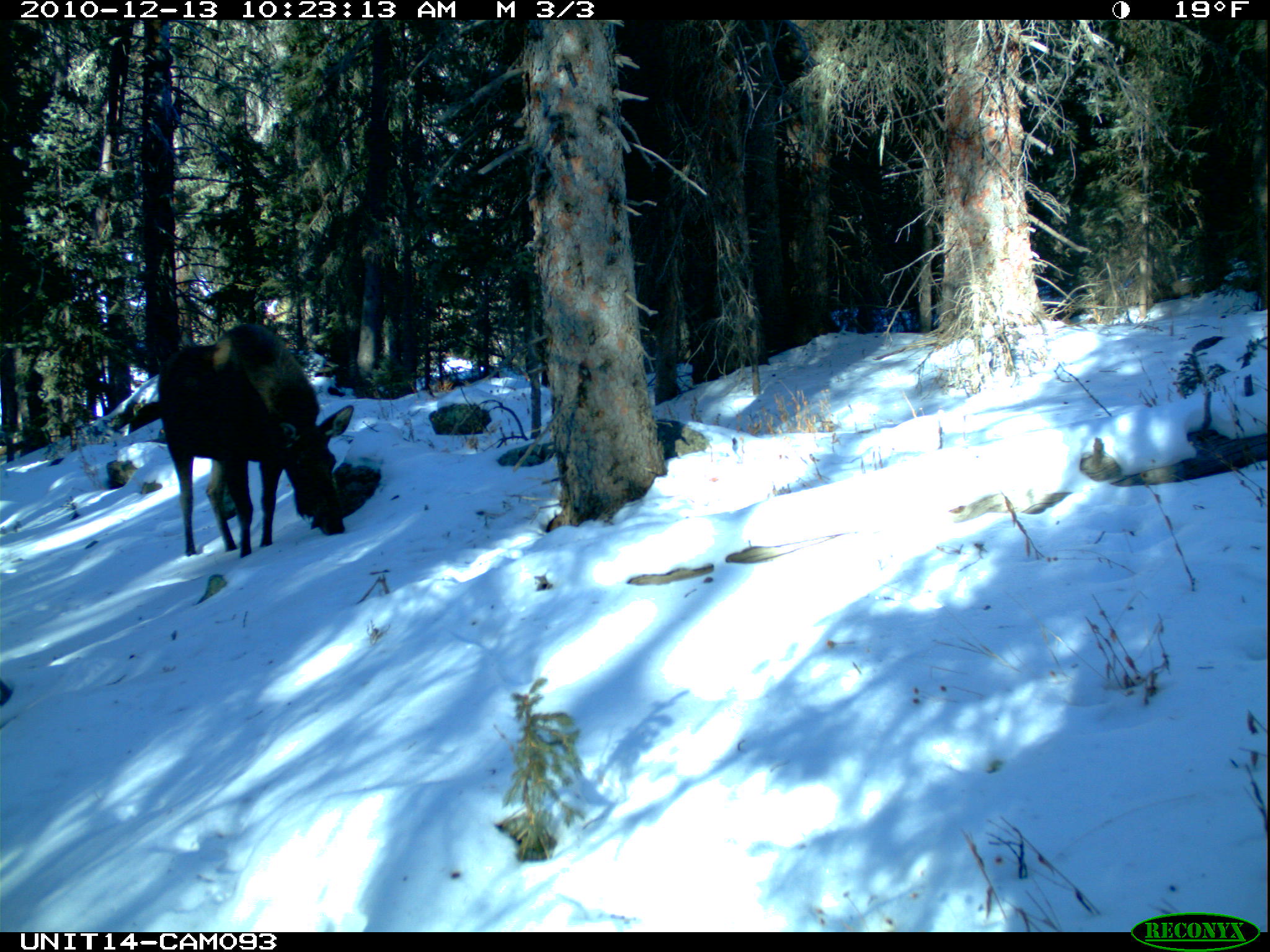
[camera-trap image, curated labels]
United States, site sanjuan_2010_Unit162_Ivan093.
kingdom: Animalia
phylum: Chordata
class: Mammalia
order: Artiodactyla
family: Cervidae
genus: Alces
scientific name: Alces alces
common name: moose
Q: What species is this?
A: Alces alces (moose).